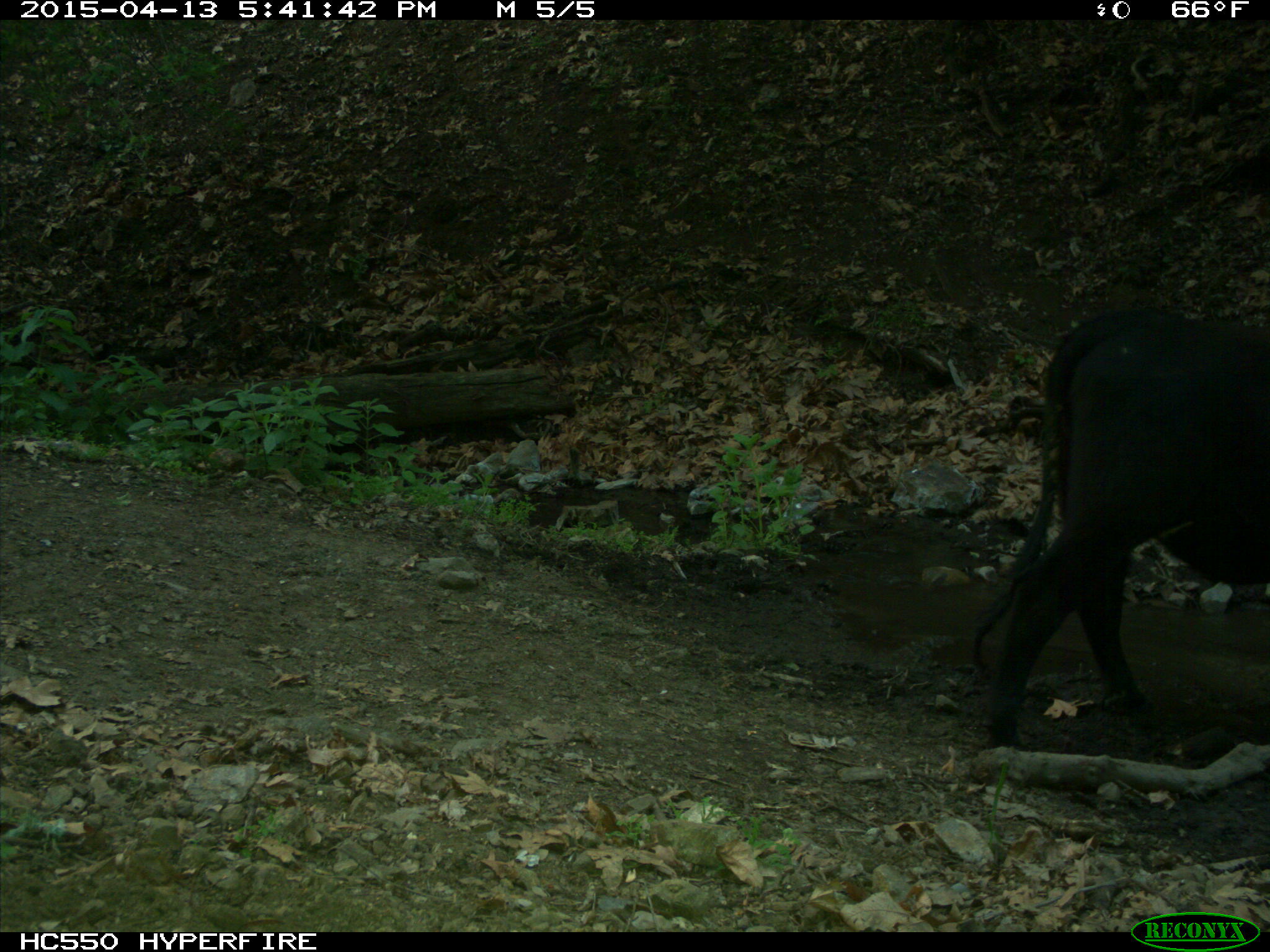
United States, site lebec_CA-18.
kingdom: Animalia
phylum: Chordata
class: Mammalia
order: Artiodactyla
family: Bovidae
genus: Bos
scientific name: Bos taurus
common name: domestic cow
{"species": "Bos taurus (domestic cow)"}